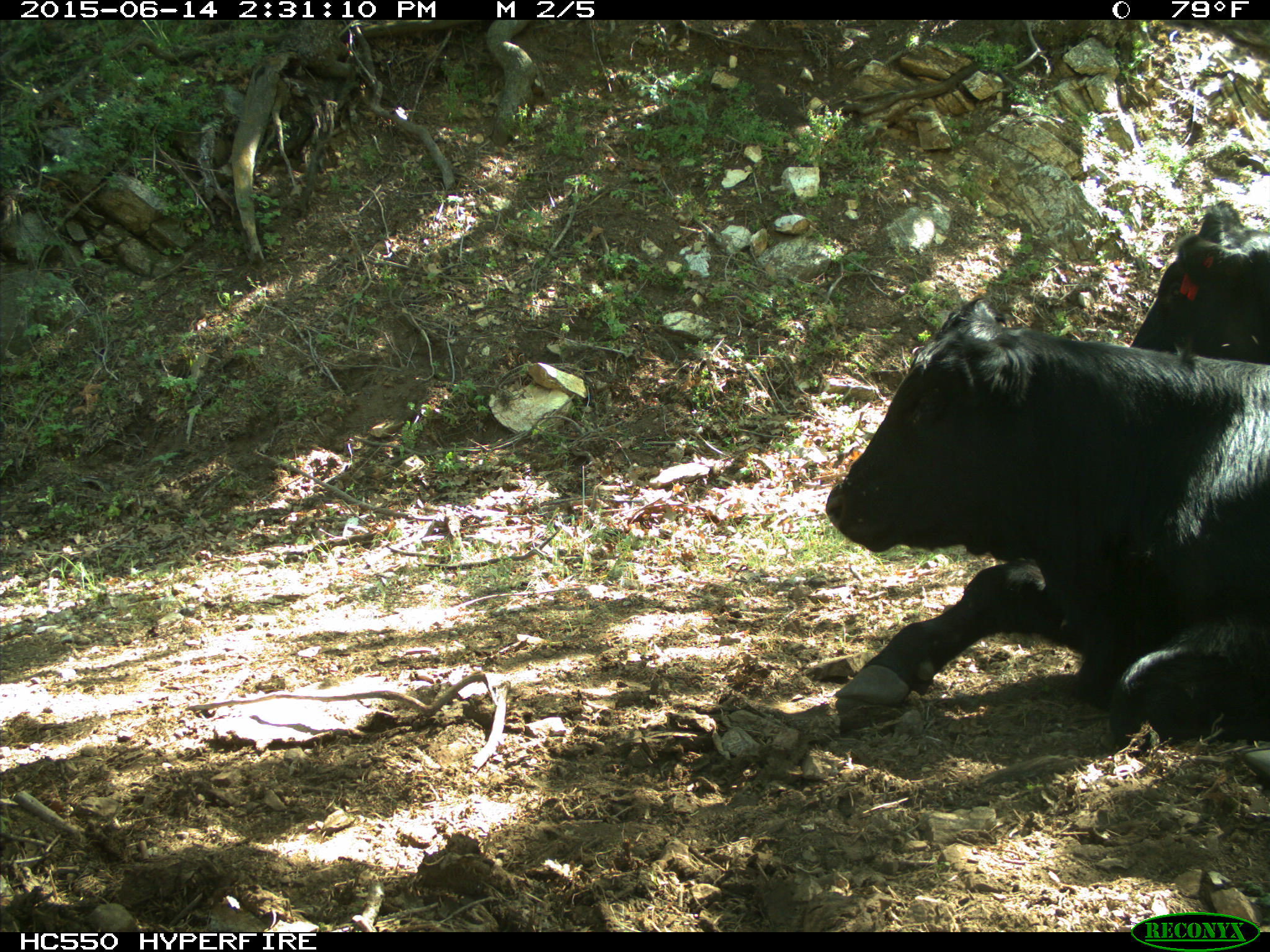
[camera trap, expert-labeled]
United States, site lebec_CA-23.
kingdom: Animalia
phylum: Chordata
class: Mammalia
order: Artiodactyla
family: Bovidae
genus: Bos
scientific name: Bos taurus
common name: domestic cow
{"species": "Bos taurus (domestic cow)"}